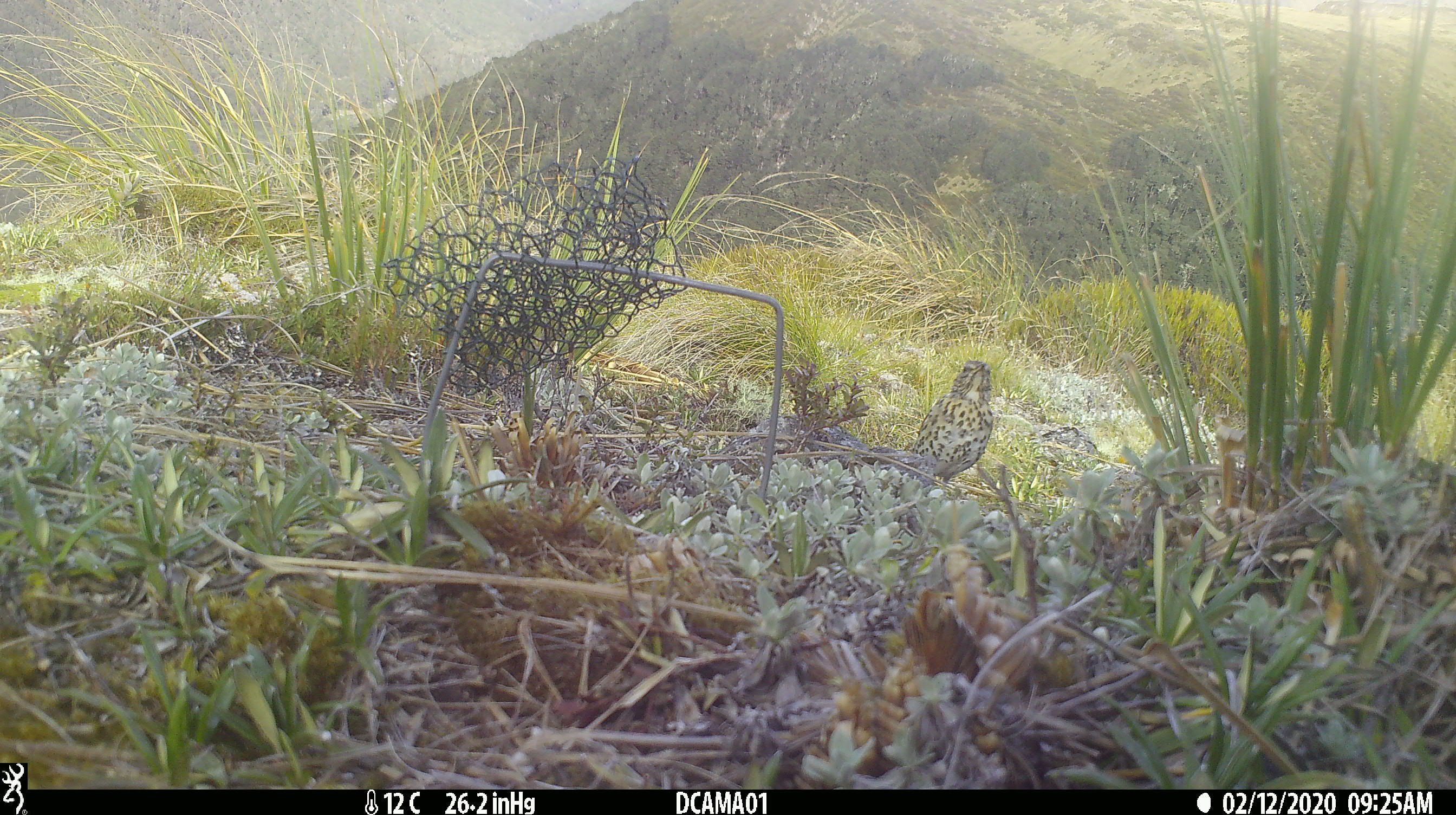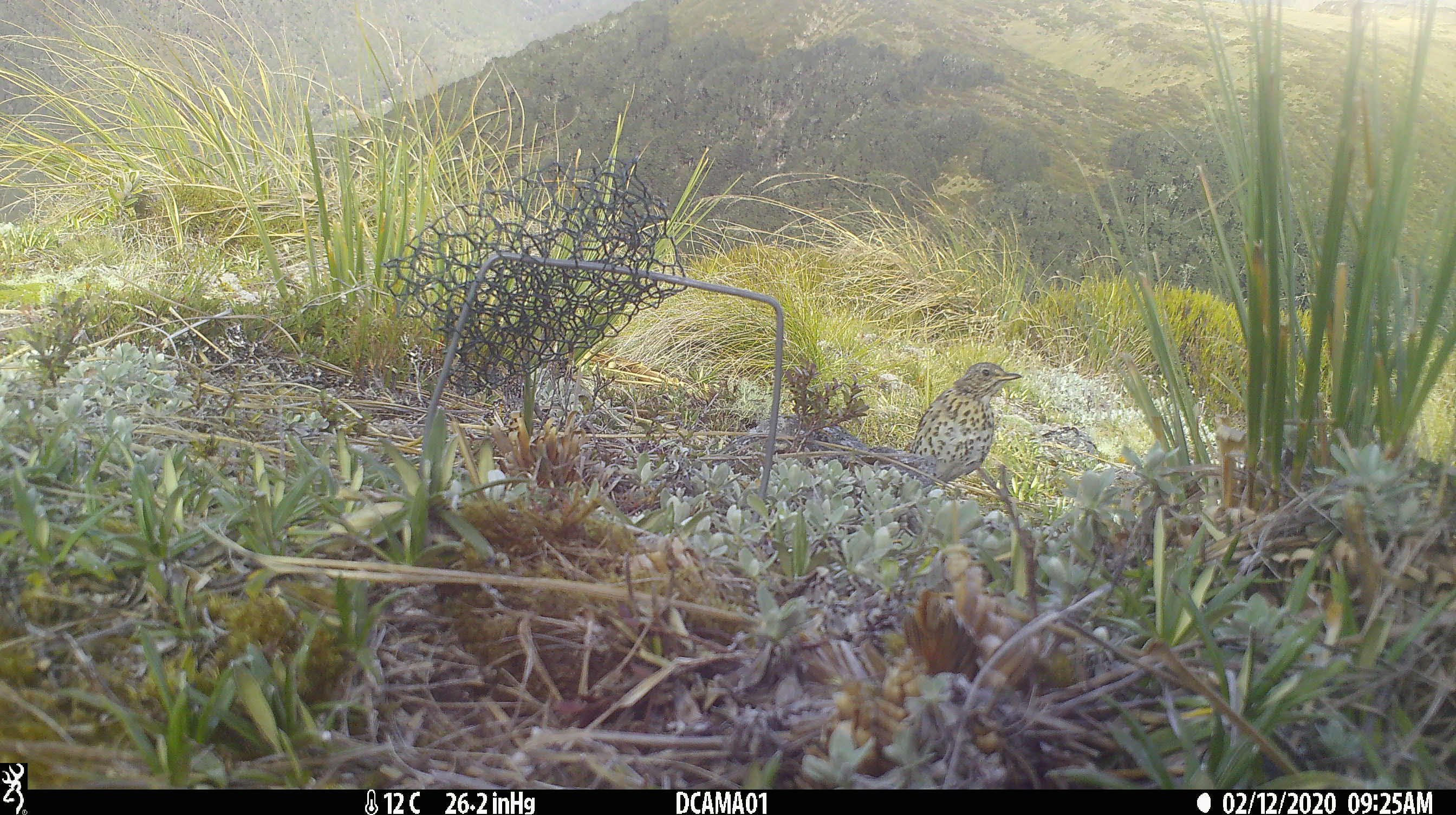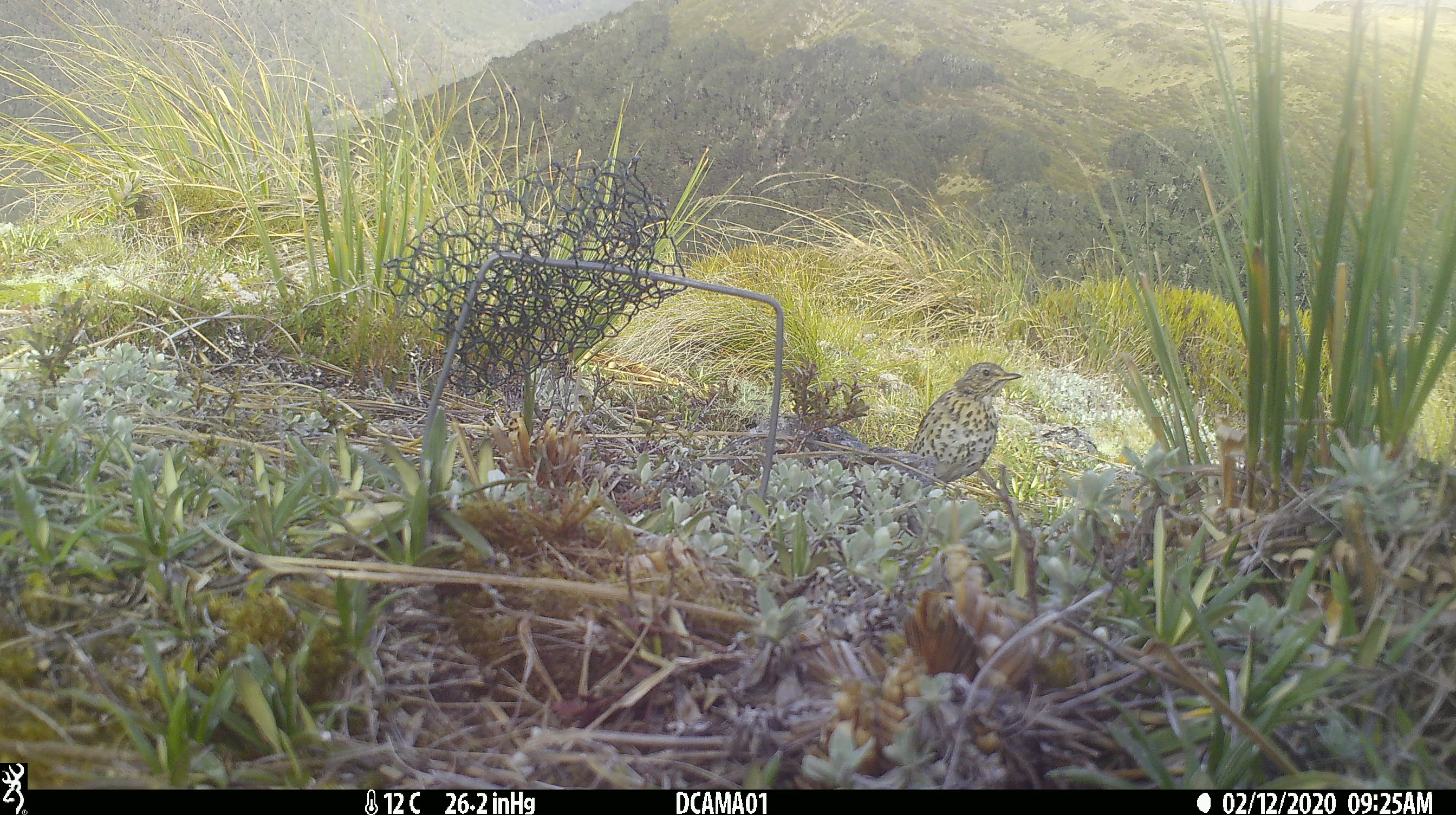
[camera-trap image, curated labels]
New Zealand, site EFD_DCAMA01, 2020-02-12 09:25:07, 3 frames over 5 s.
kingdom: Animalia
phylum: Chordata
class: Aves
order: Passeriformes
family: Motacillidae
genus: Anthus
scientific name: Anthus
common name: pipit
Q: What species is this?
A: Pipit (Anthus).